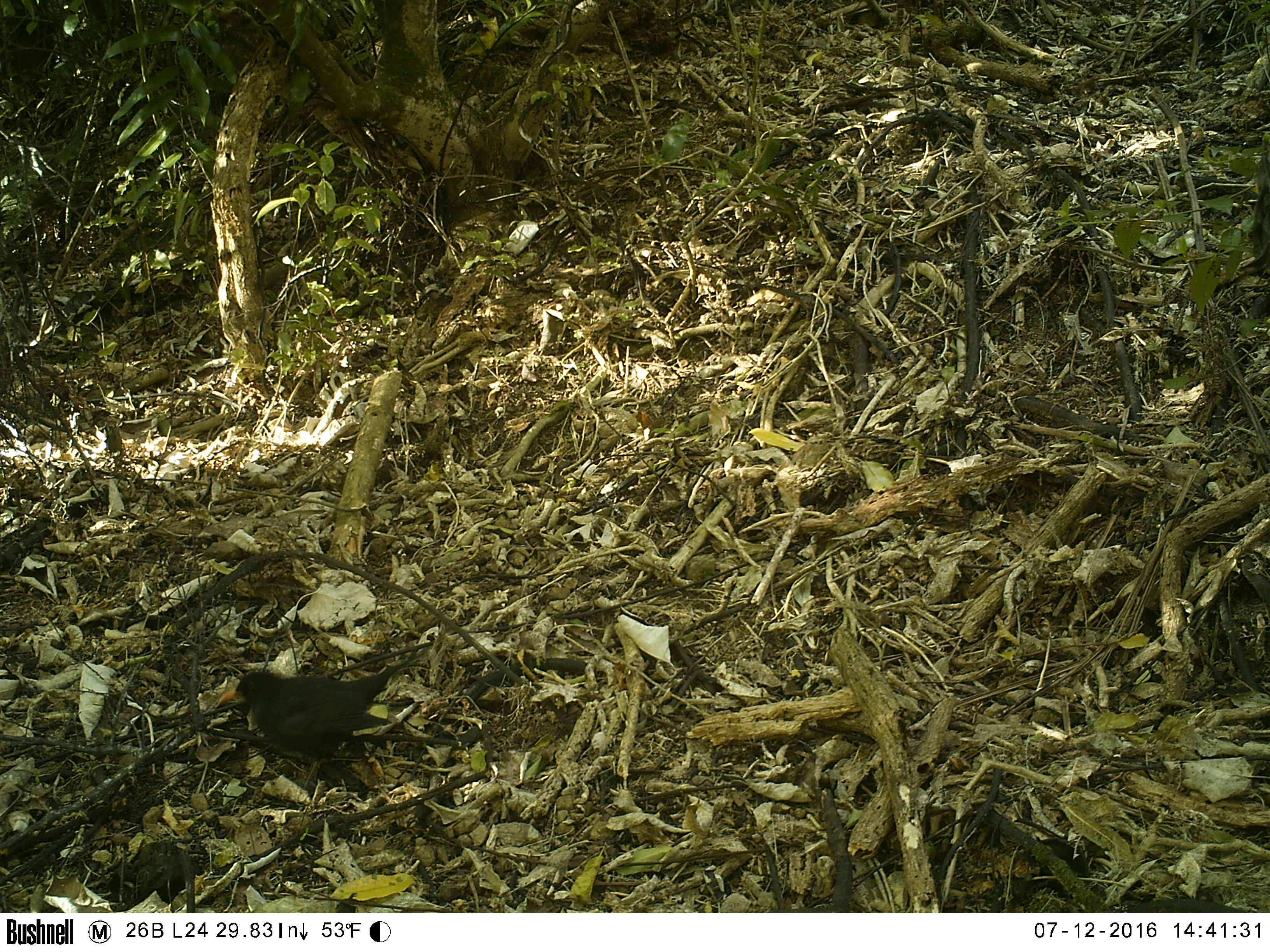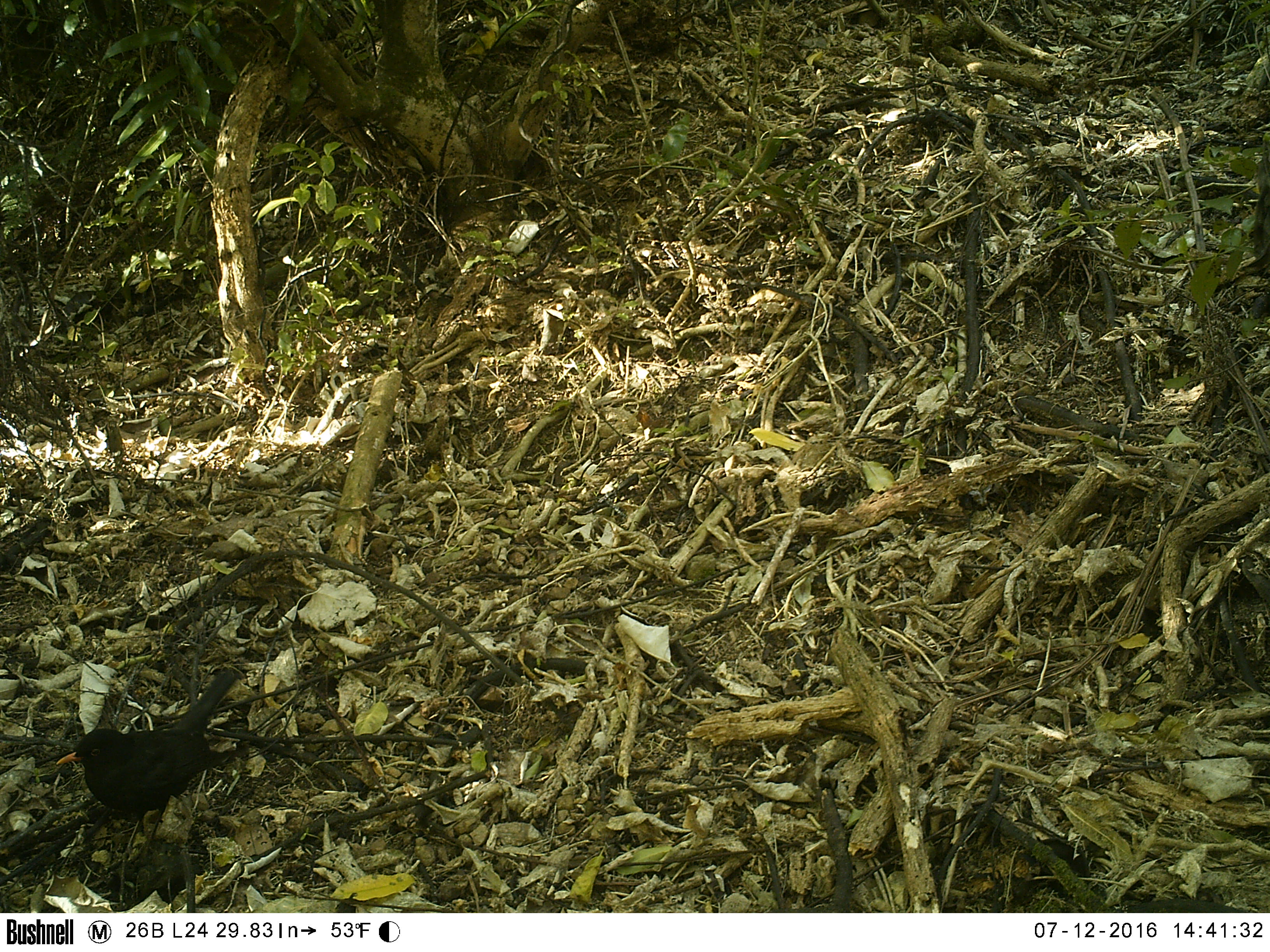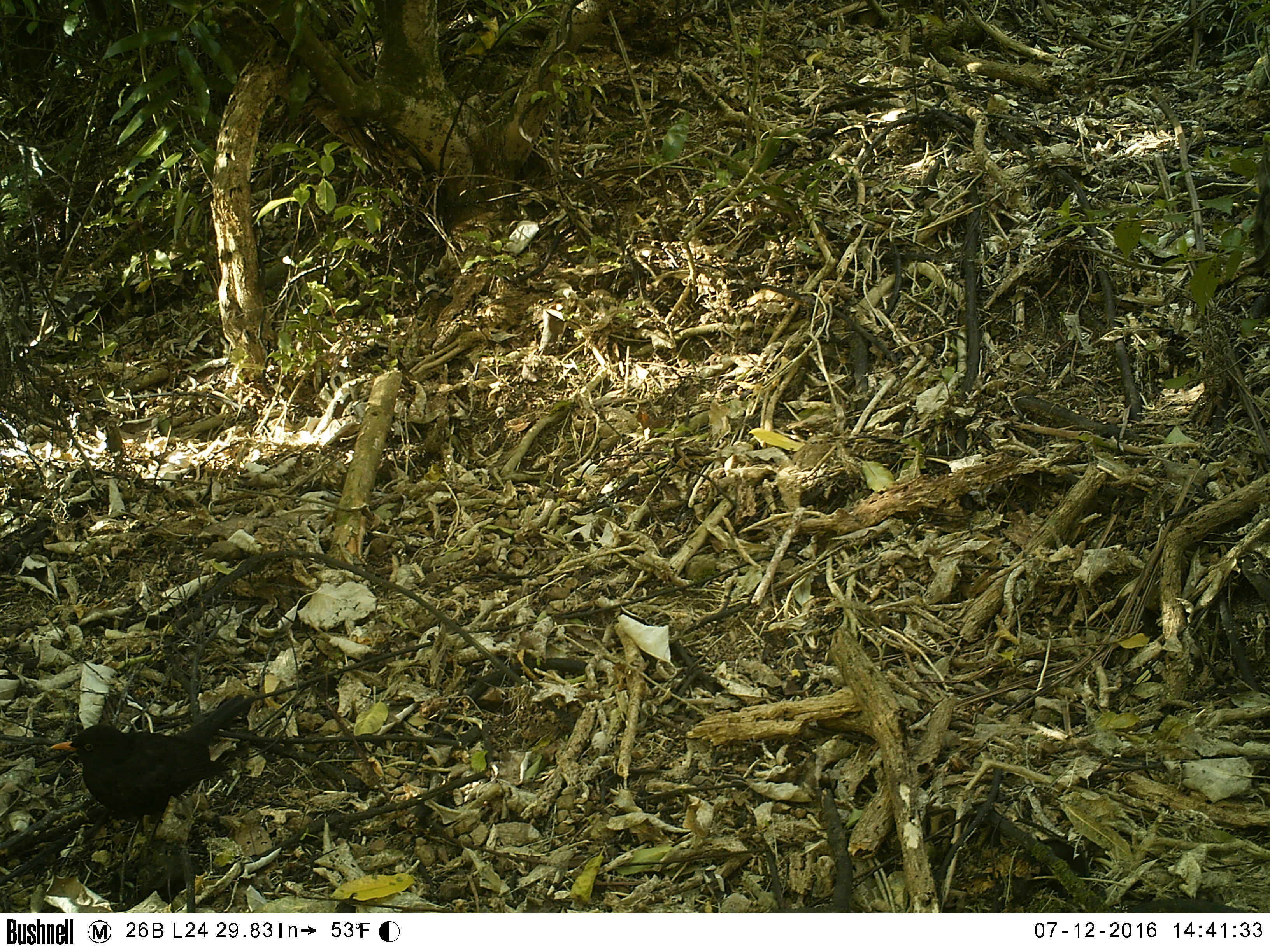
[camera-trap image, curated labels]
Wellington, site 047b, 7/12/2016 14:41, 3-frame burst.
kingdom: Animalia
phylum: Chordata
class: Aves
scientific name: Aves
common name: bird